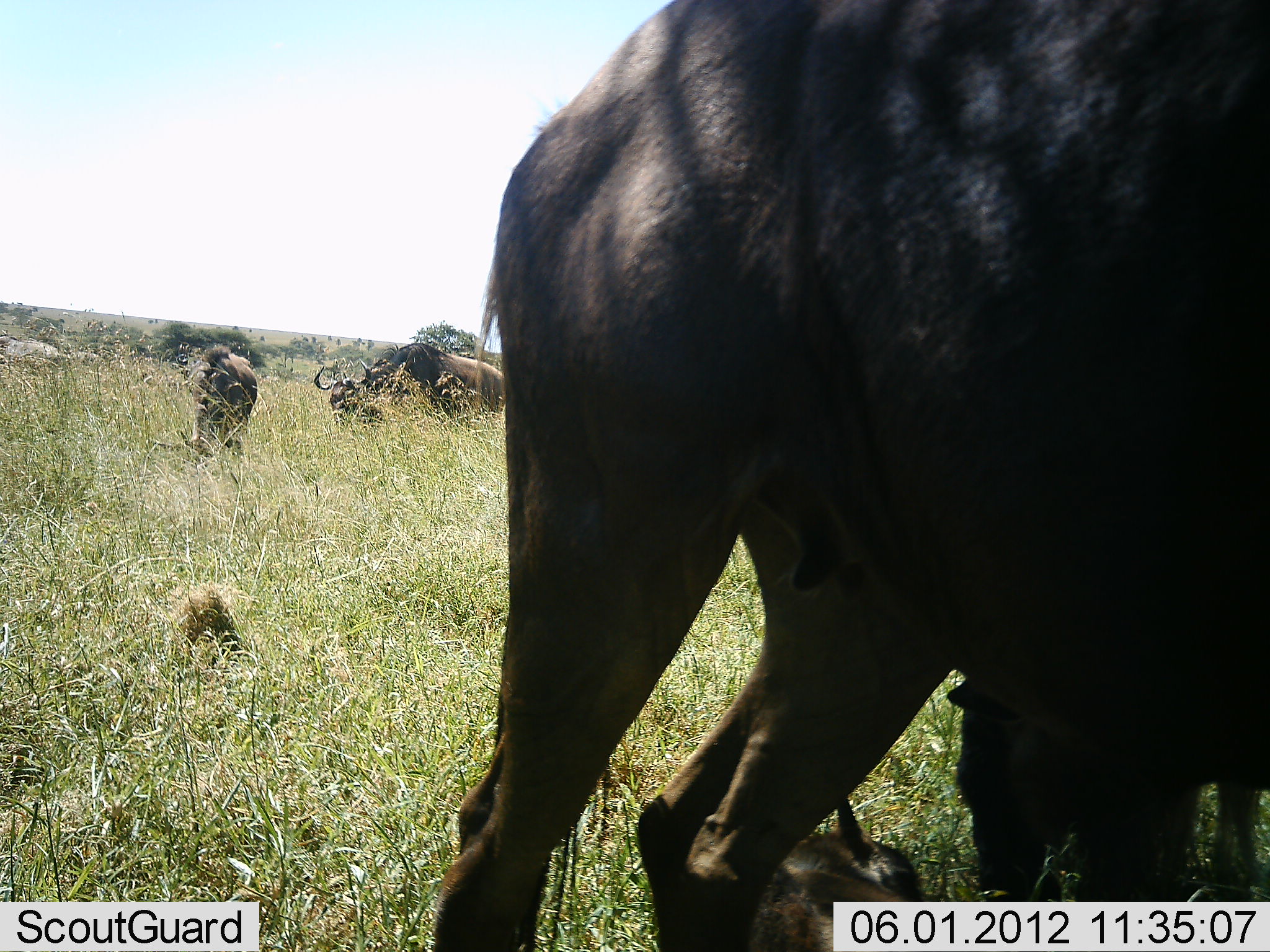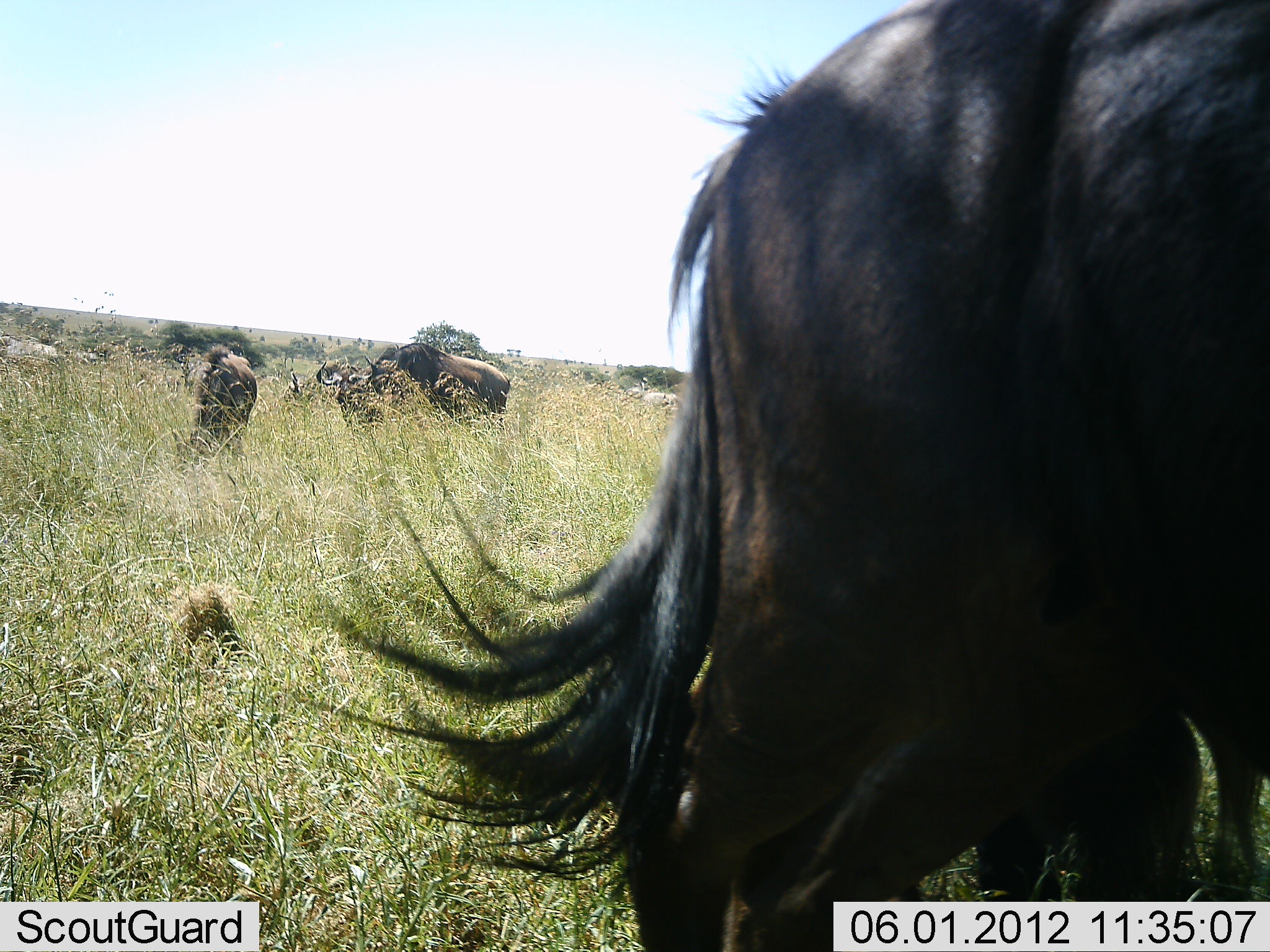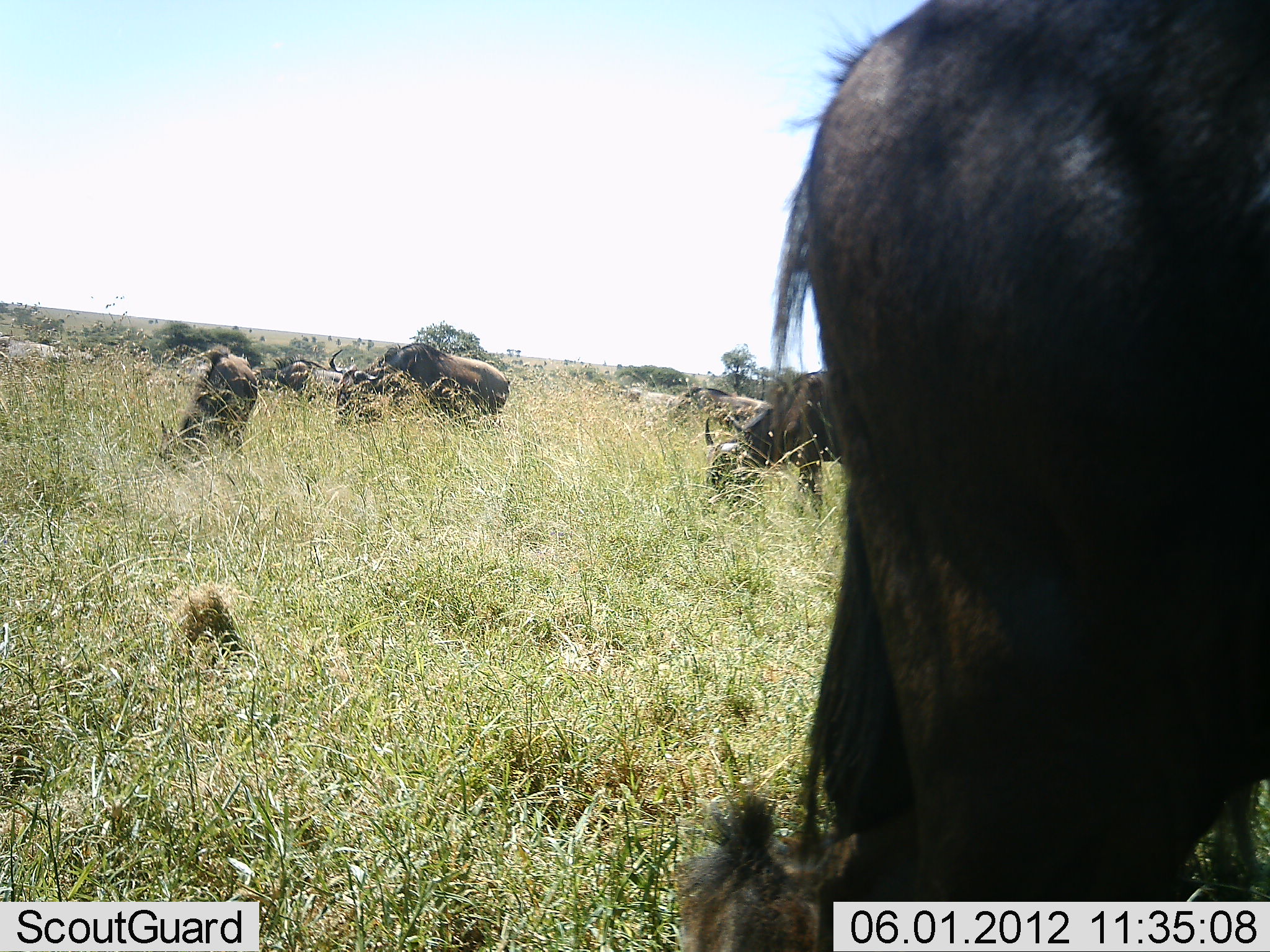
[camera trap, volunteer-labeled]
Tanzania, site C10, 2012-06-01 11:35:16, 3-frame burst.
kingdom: Animalia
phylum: Chordata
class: Mammalia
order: Artiodactyla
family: Bovidae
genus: Connochaetes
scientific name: Connochaetes taurinus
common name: blue wildebeest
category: wildebeest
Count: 5.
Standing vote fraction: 64%.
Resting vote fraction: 27%.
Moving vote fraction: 18%.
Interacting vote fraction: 0%.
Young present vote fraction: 27%.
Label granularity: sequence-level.